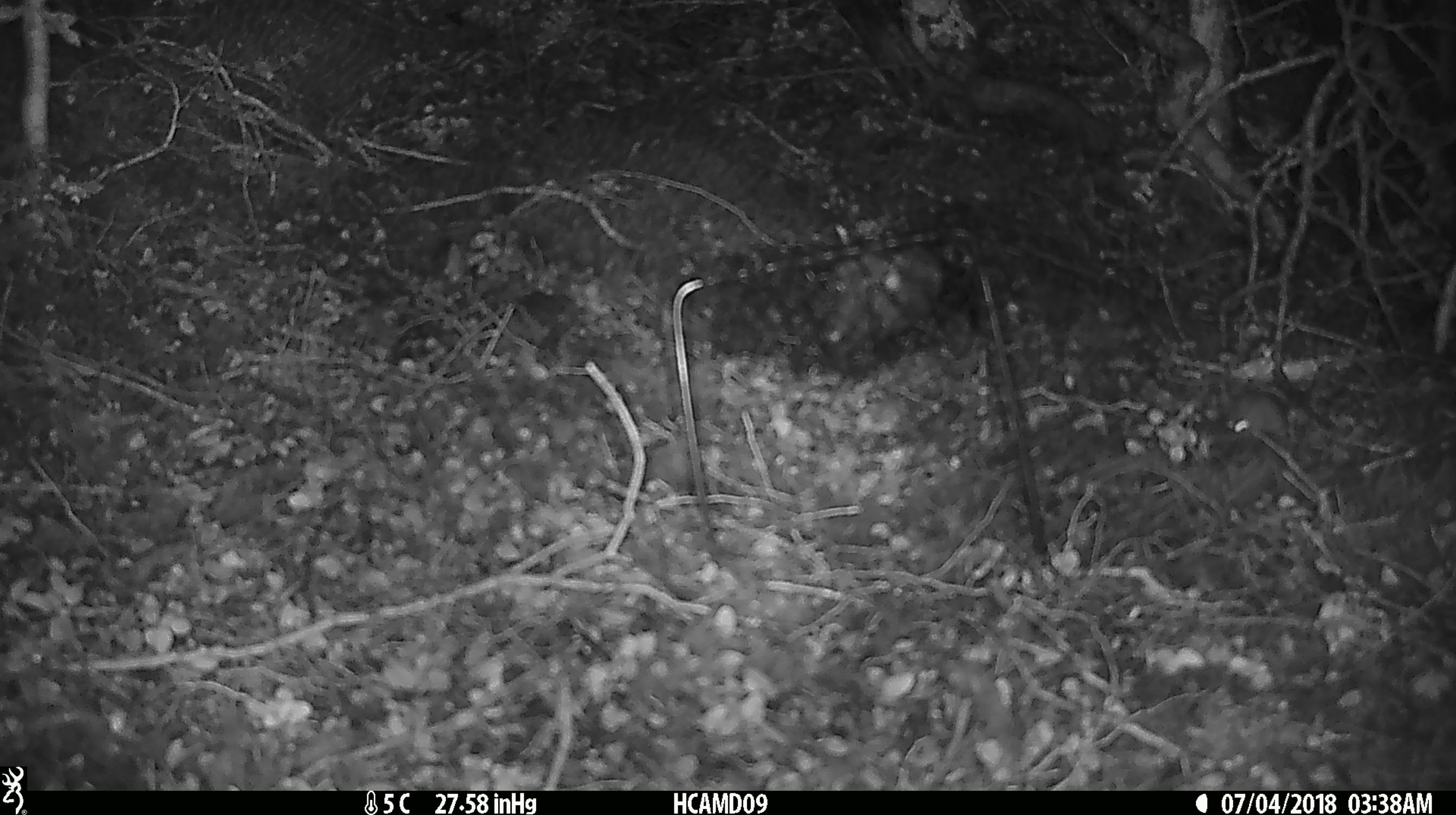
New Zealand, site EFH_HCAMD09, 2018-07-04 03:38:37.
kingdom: Animalia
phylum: Chordata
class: Mammalia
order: Rodentia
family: Muridae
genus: Mus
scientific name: Mus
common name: mouse